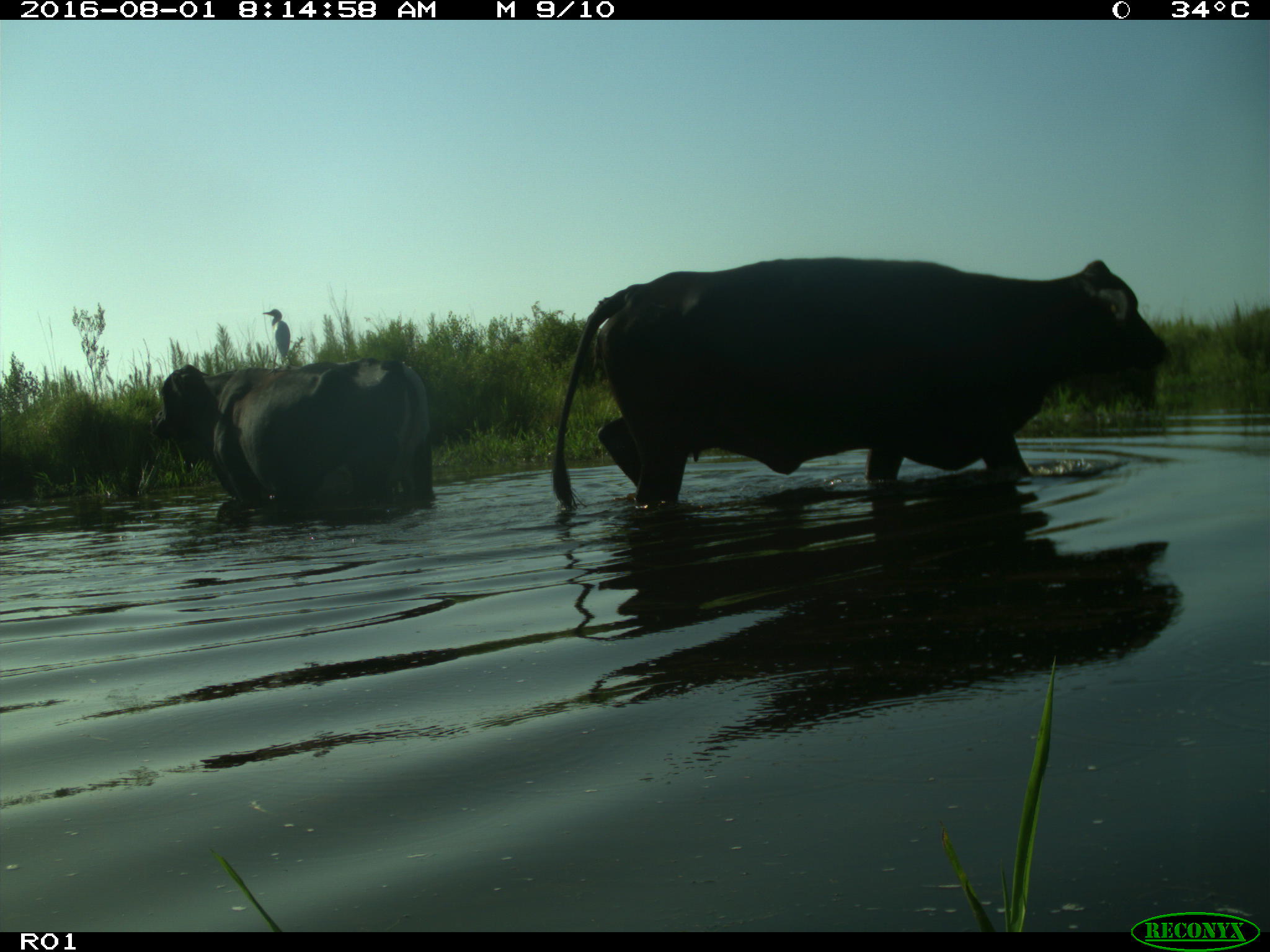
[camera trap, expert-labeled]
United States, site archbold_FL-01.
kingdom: Animalia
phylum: Chordata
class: Mammalia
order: Artiodactyla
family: Bovidae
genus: Bos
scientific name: Bos taurus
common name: domestic cow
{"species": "Bos taurus (domestic cow)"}